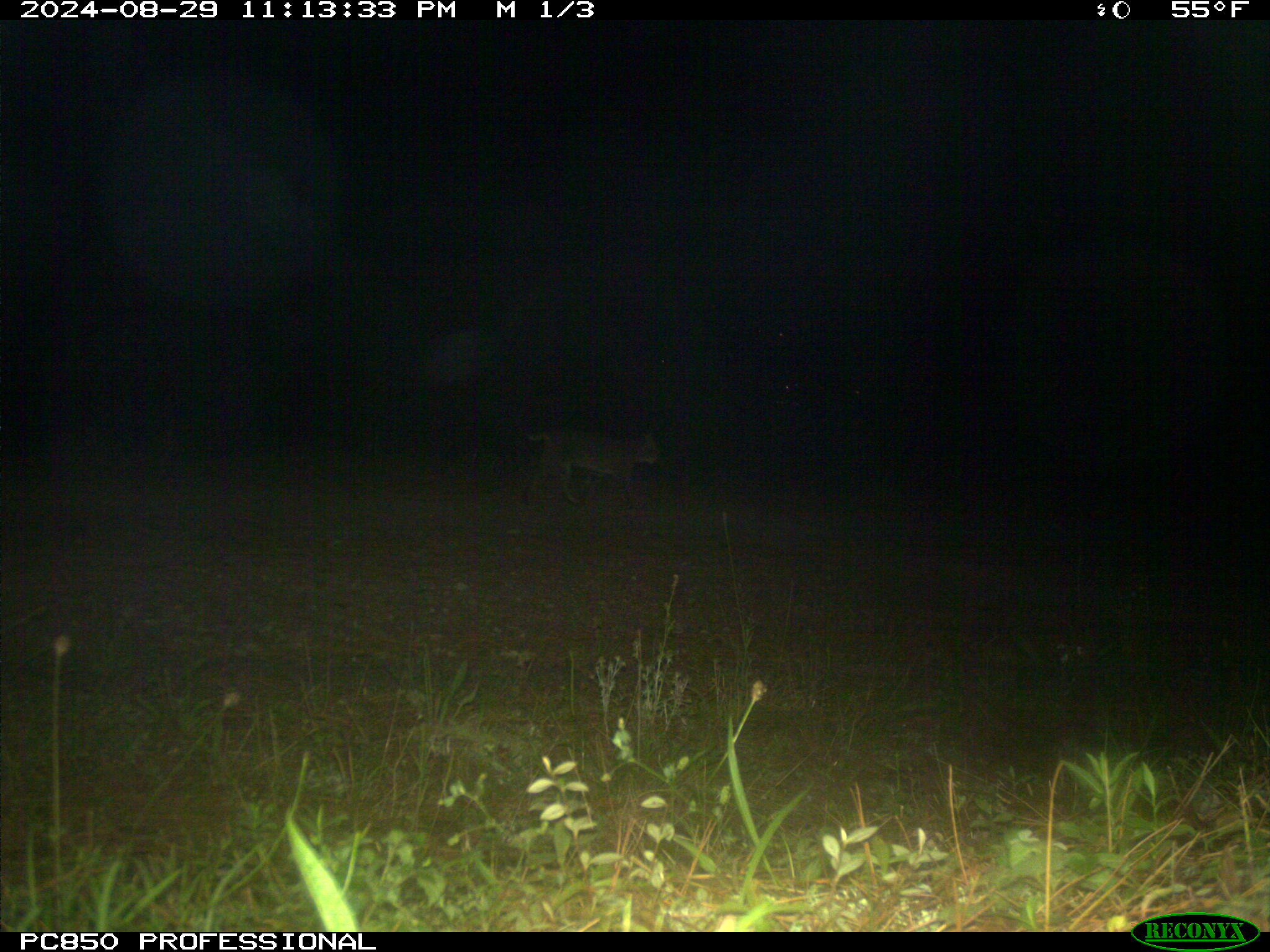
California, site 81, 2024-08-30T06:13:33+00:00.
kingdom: Animalia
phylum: Chordata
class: Mammalia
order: Carnivora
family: Felidae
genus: Lynx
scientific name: Lynx rufus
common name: bobcat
Bobcat (Lynx rufus).